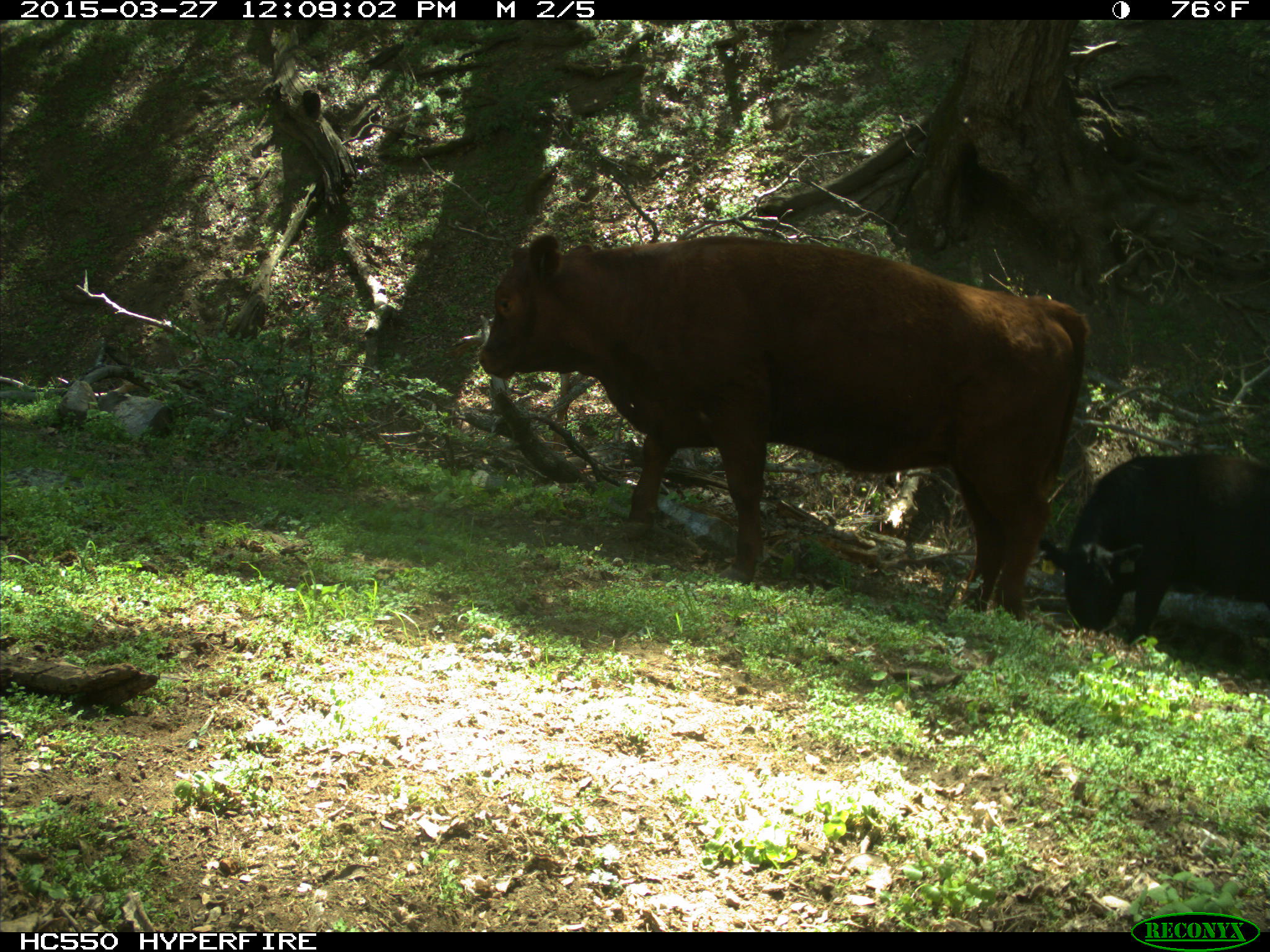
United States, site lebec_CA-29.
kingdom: Animalia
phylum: Chordata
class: Mammalia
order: Artiodactyla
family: Bovidae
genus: Bos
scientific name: Bos taurus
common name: domestic cow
Bos taurus (domestic cow).